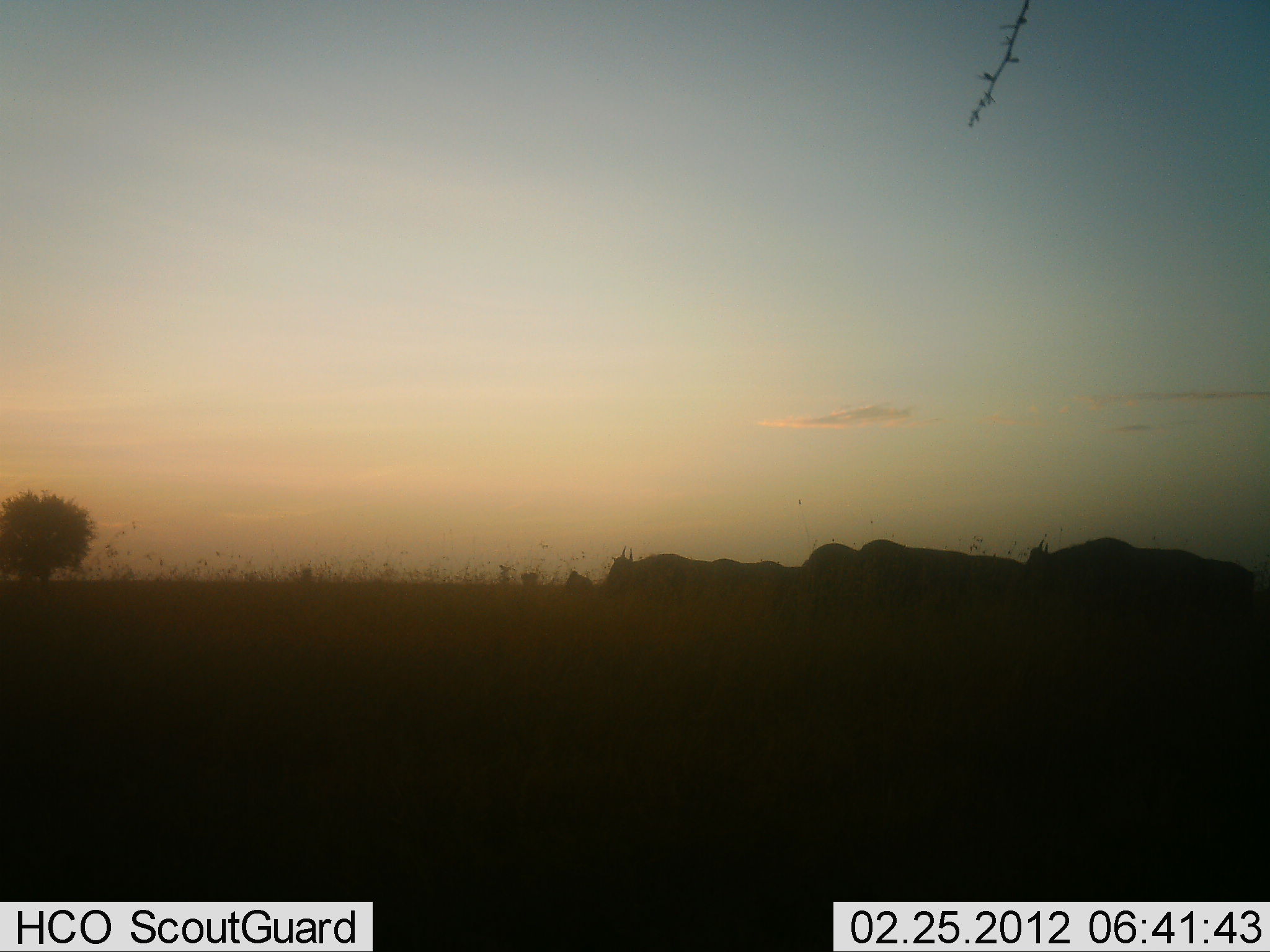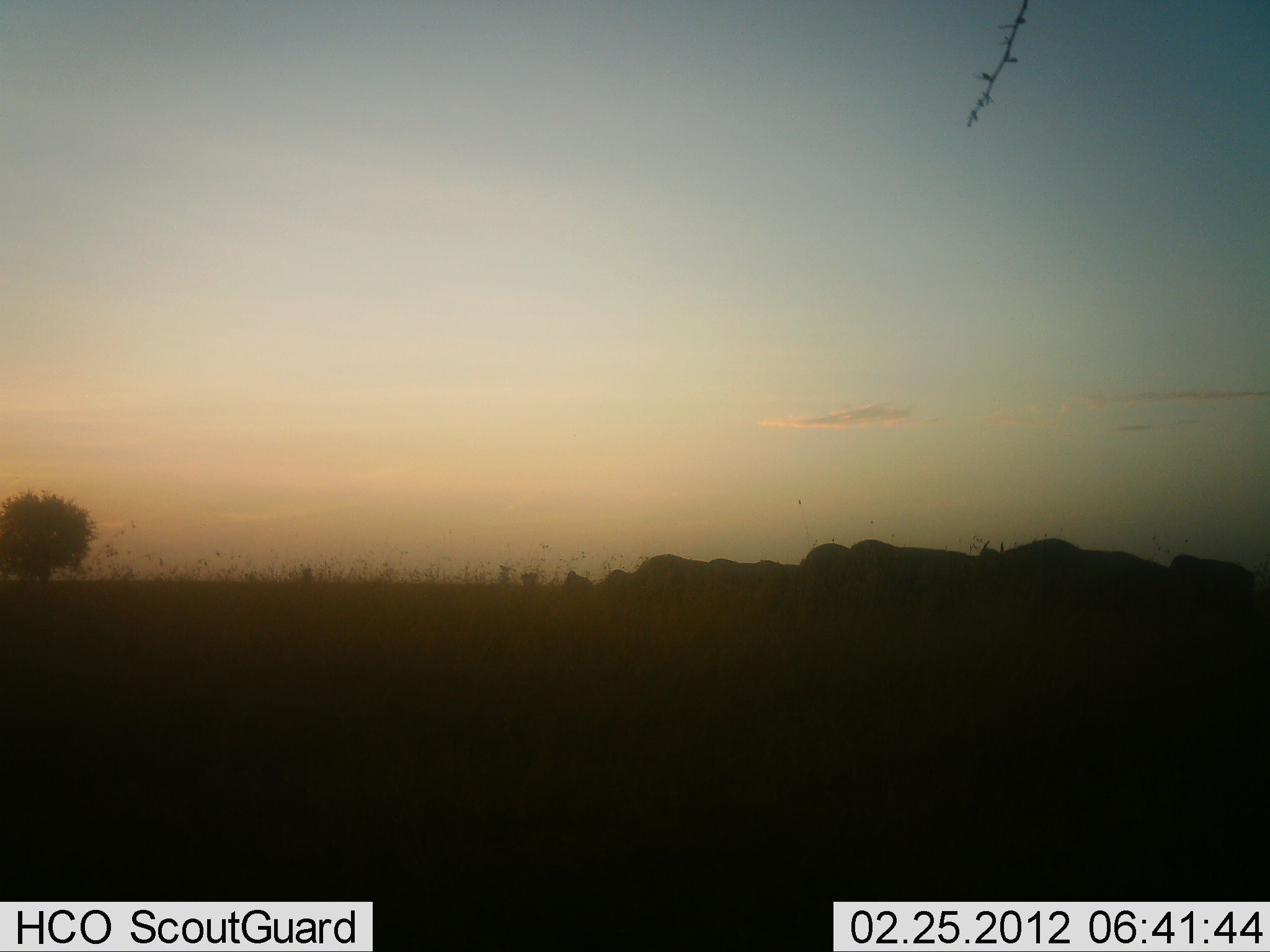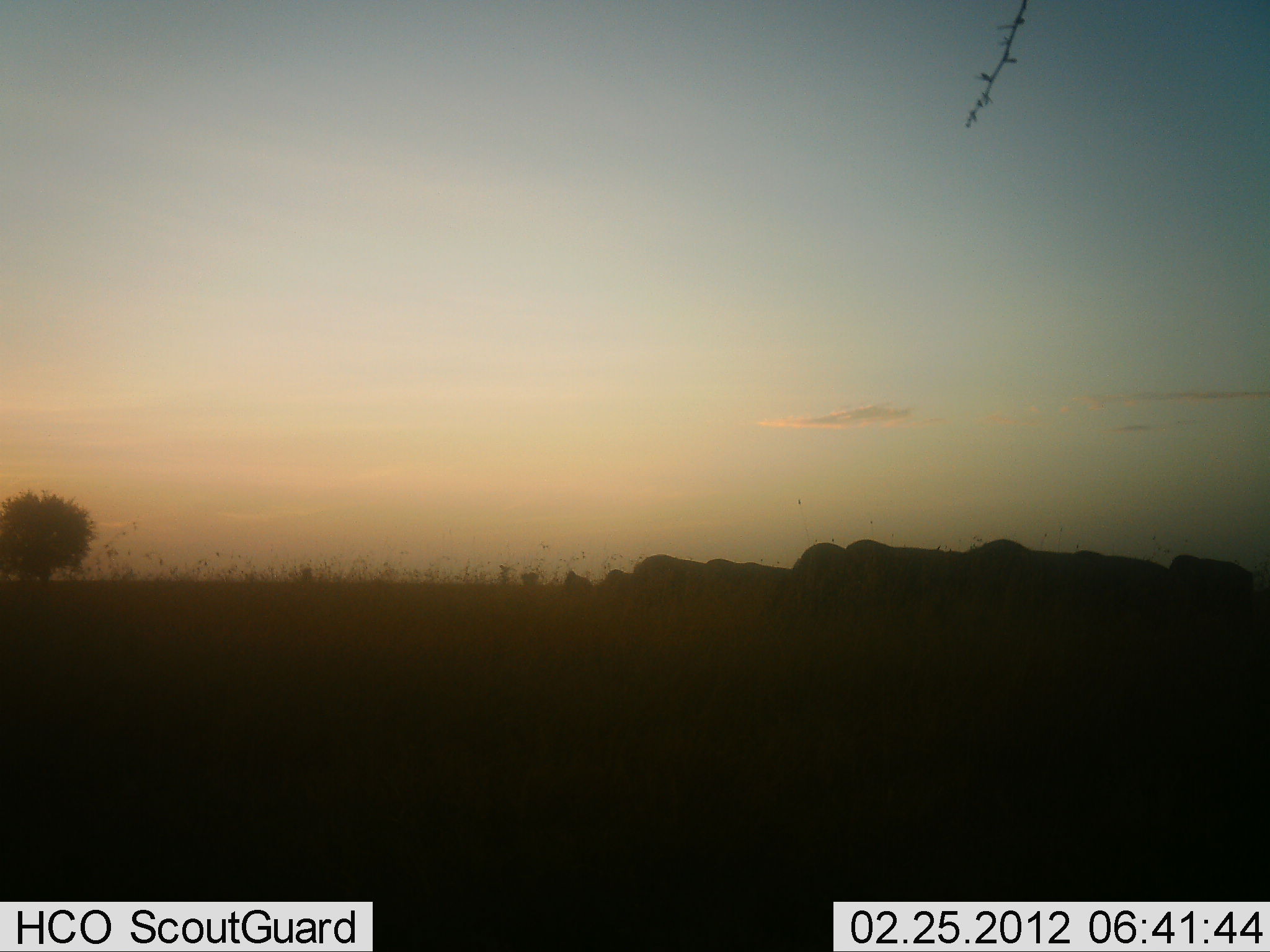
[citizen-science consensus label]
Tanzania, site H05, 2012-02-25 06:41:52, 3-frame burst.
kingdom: Animalia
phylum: Chordata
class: Mammalia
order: Artiodactyla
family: Bovidae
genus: Connochaetes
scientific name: Connochaetes taurinus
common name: blue wildebeest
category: wildebeest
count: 9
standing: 30%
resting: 0%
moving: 65%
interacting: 0%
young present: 0%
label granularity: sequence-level